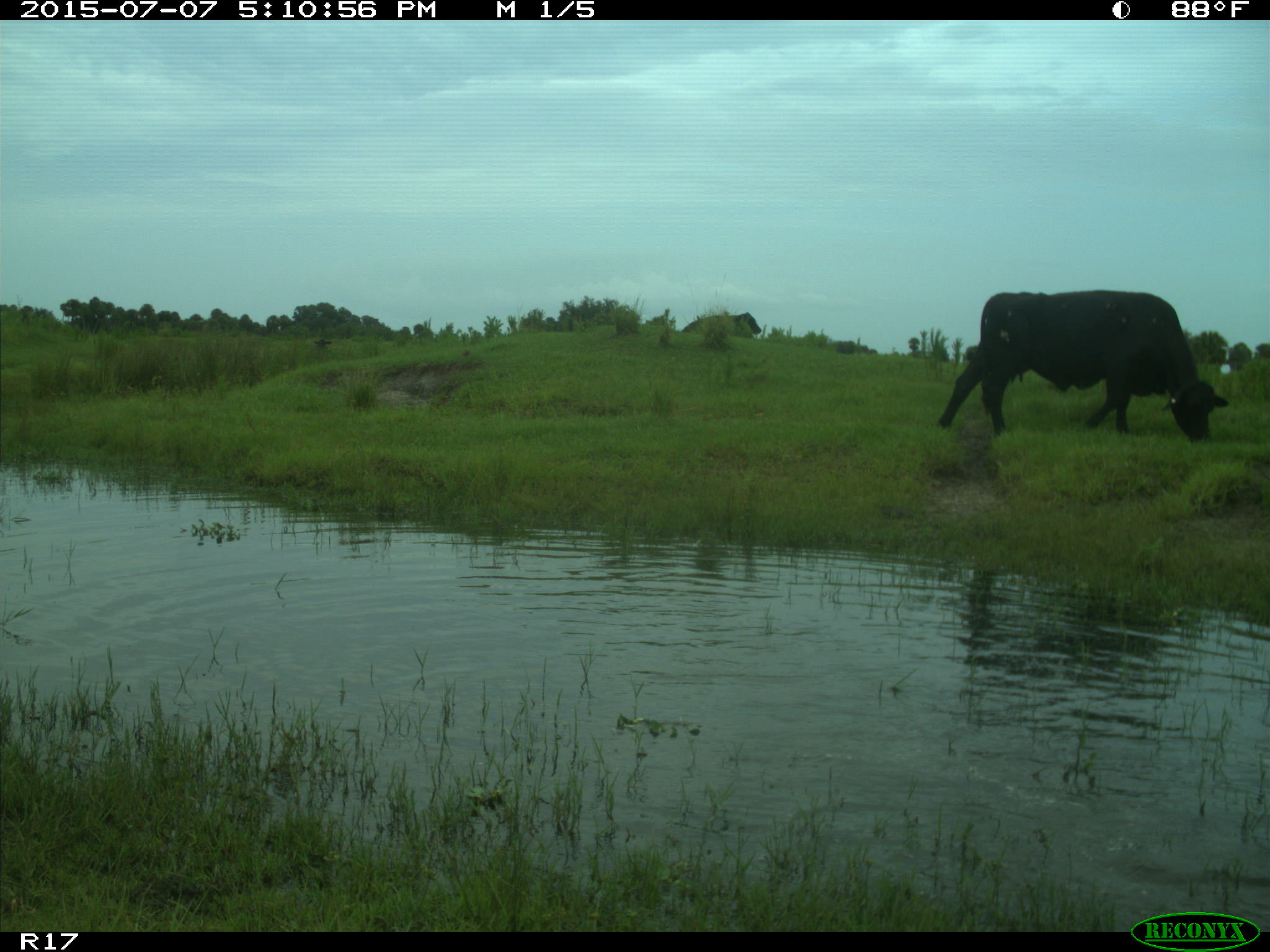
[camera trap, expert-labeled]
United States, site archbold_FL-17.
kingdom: Animalia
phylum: Chordata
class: Mammalia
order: Artiodactyla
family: Bovidae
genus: Bos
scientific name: Bos taurus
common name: domestic cow